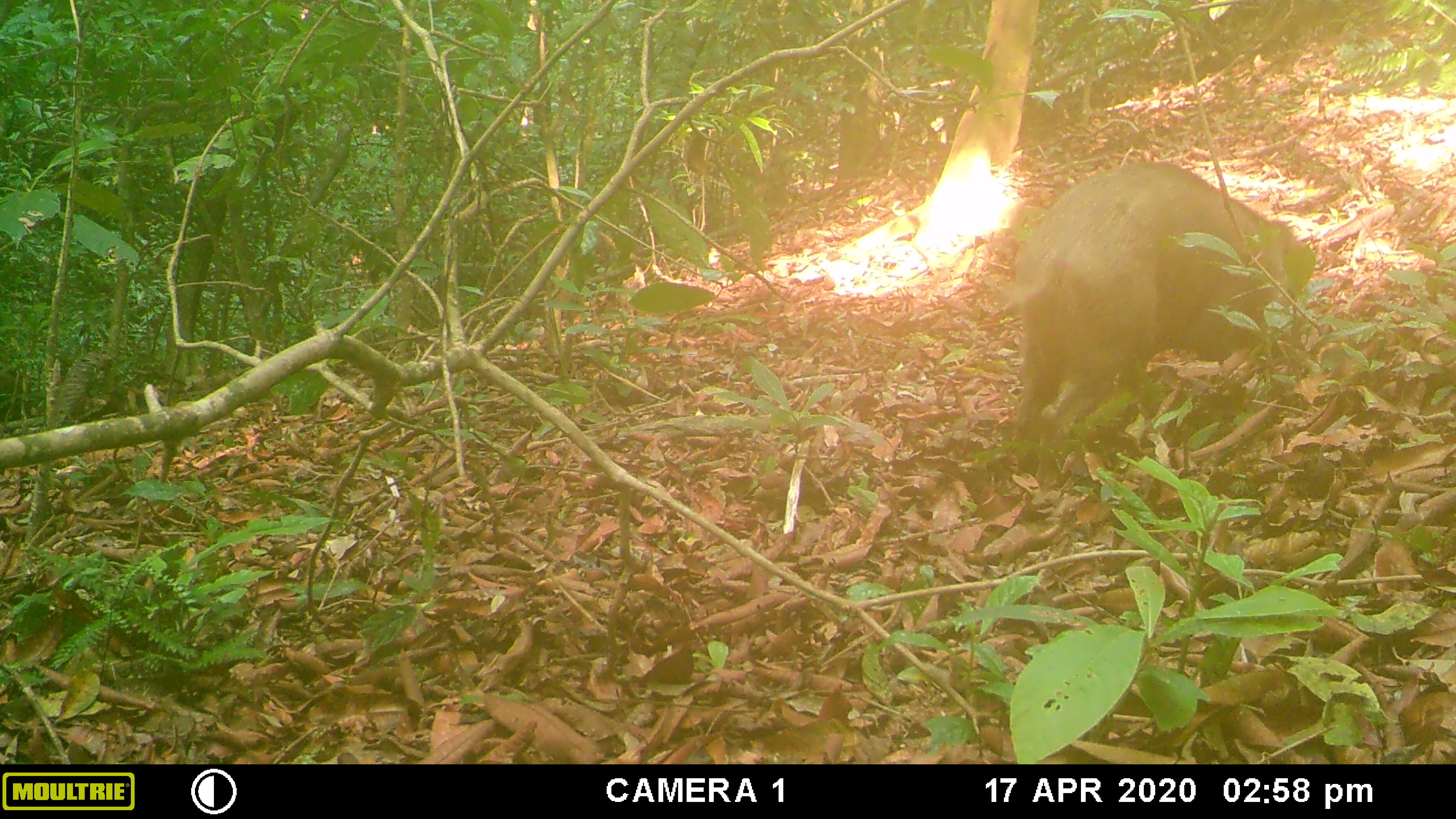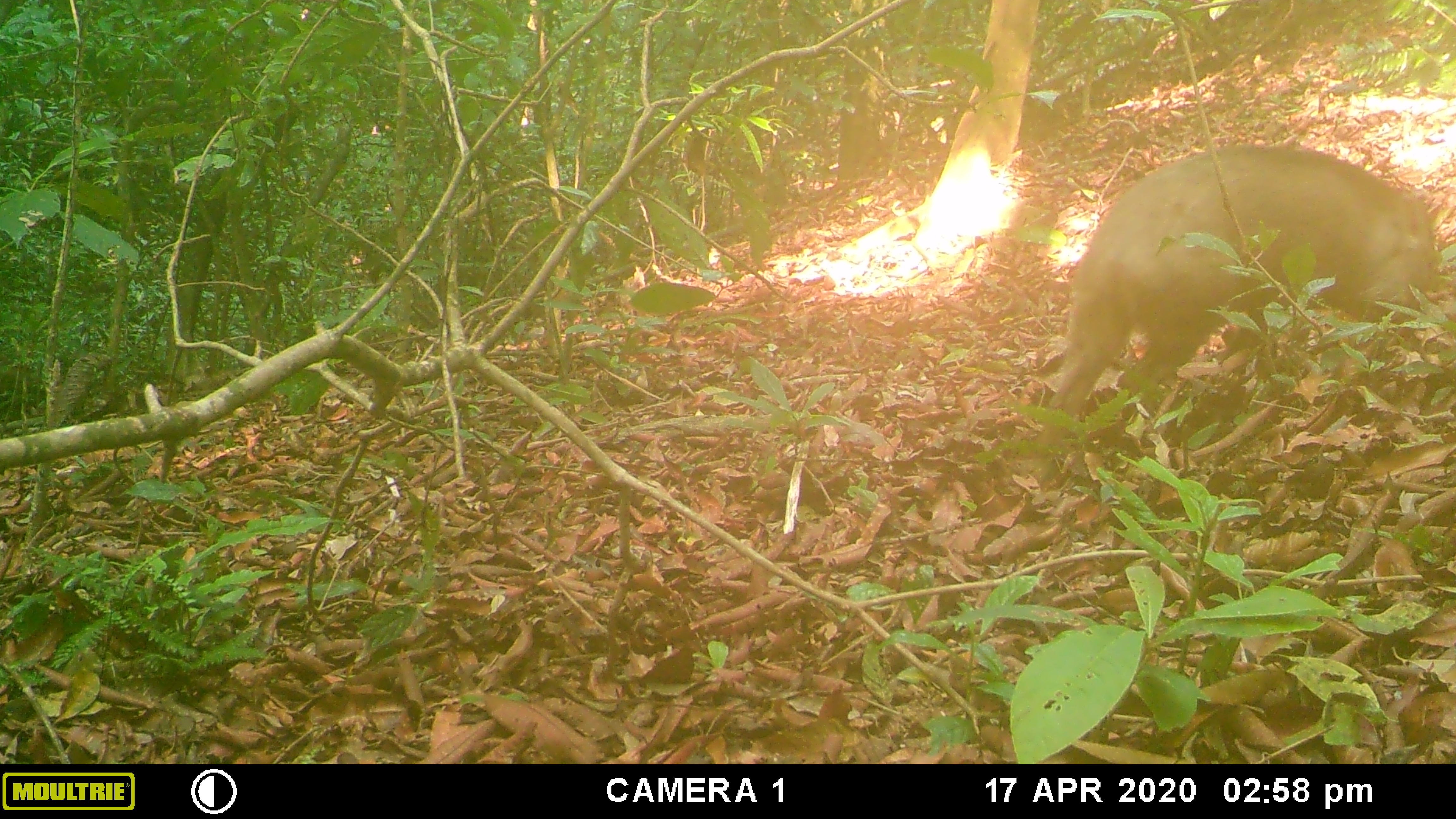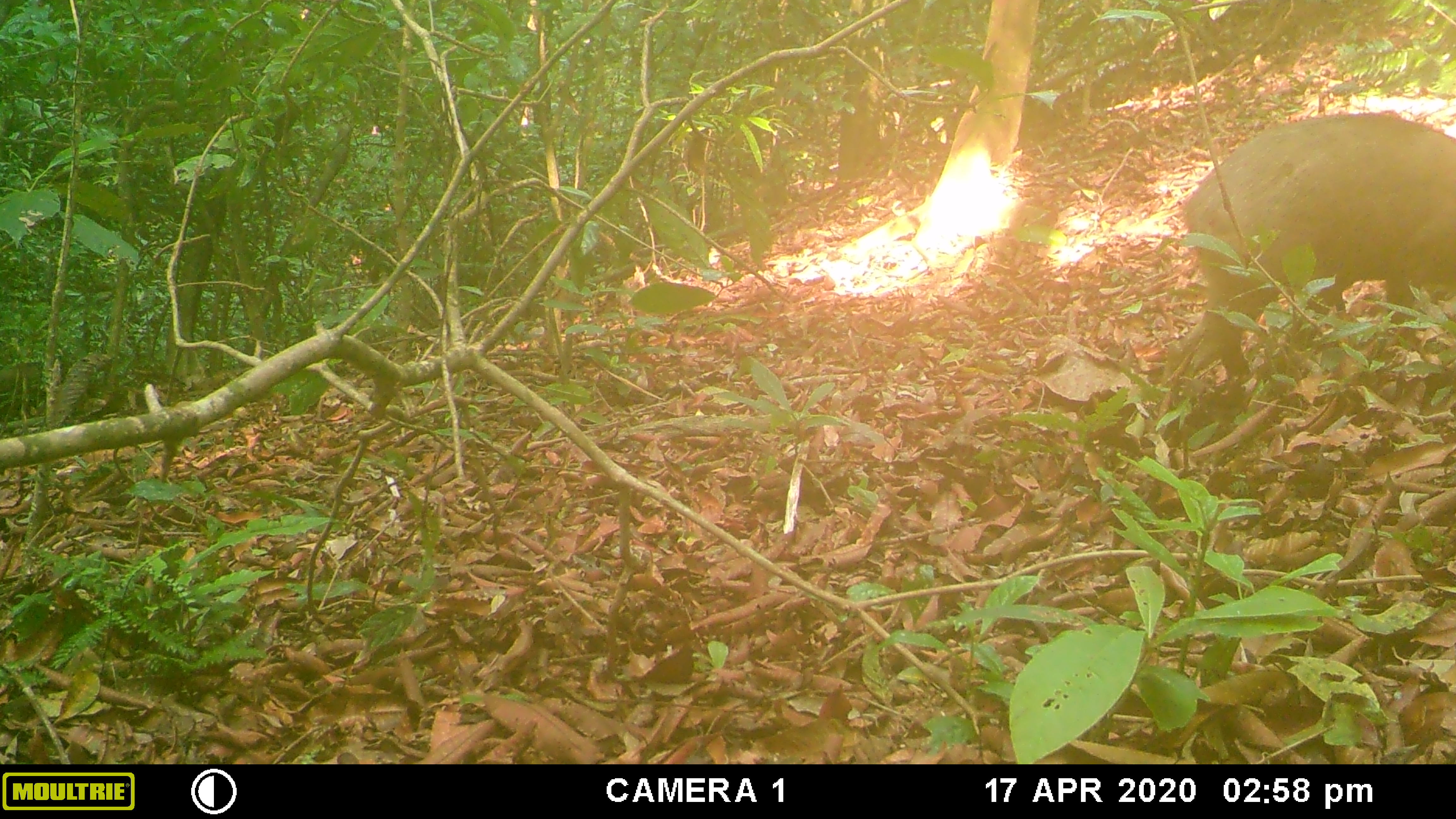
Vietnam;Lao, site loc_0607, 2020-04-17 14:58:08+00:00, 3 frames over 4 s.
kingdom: Animalia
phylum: Chordata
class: Mammalia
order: Artiodactyla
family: Suidae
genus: Sus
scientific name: Sus scrofa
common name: eurasian wild pig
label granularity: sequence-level